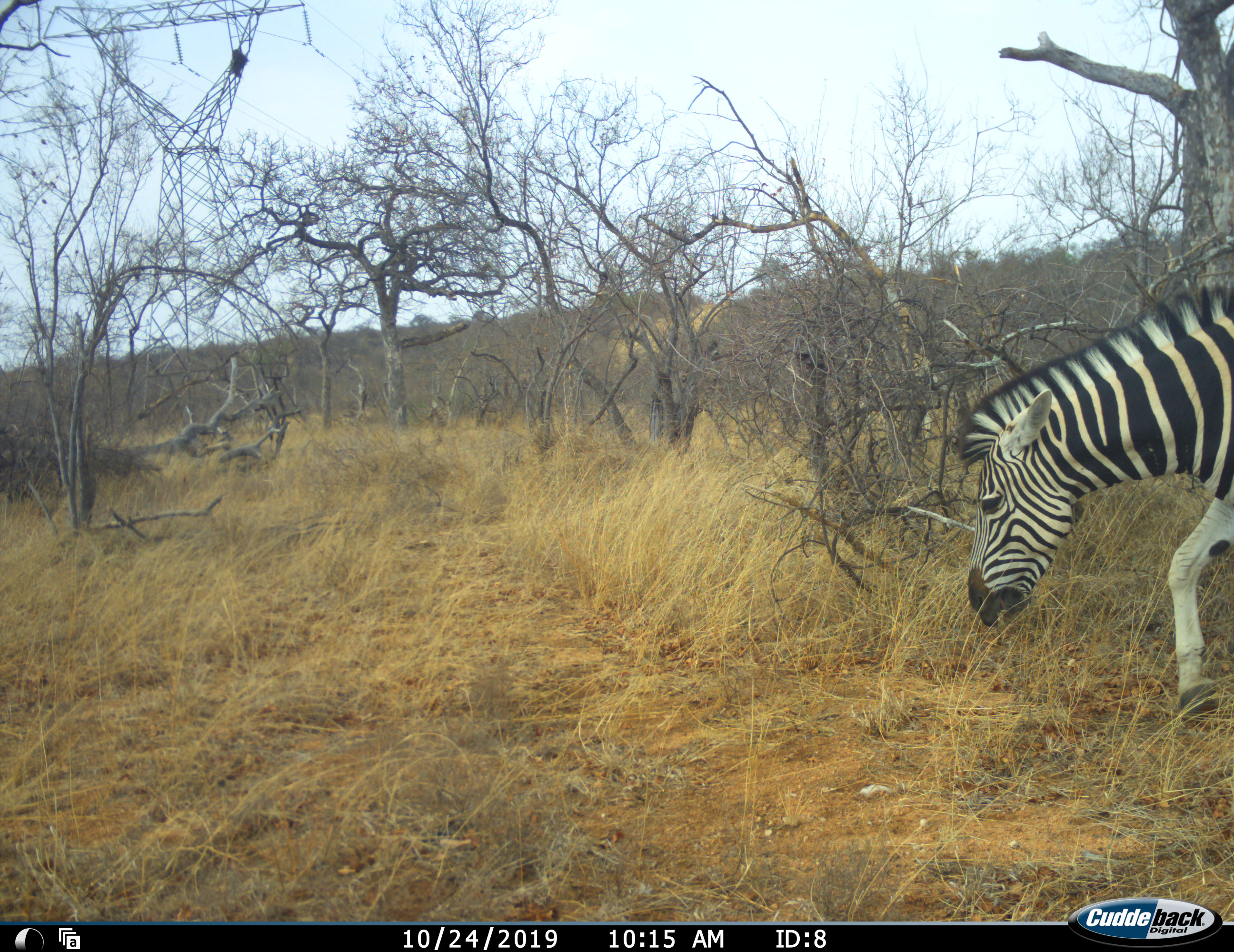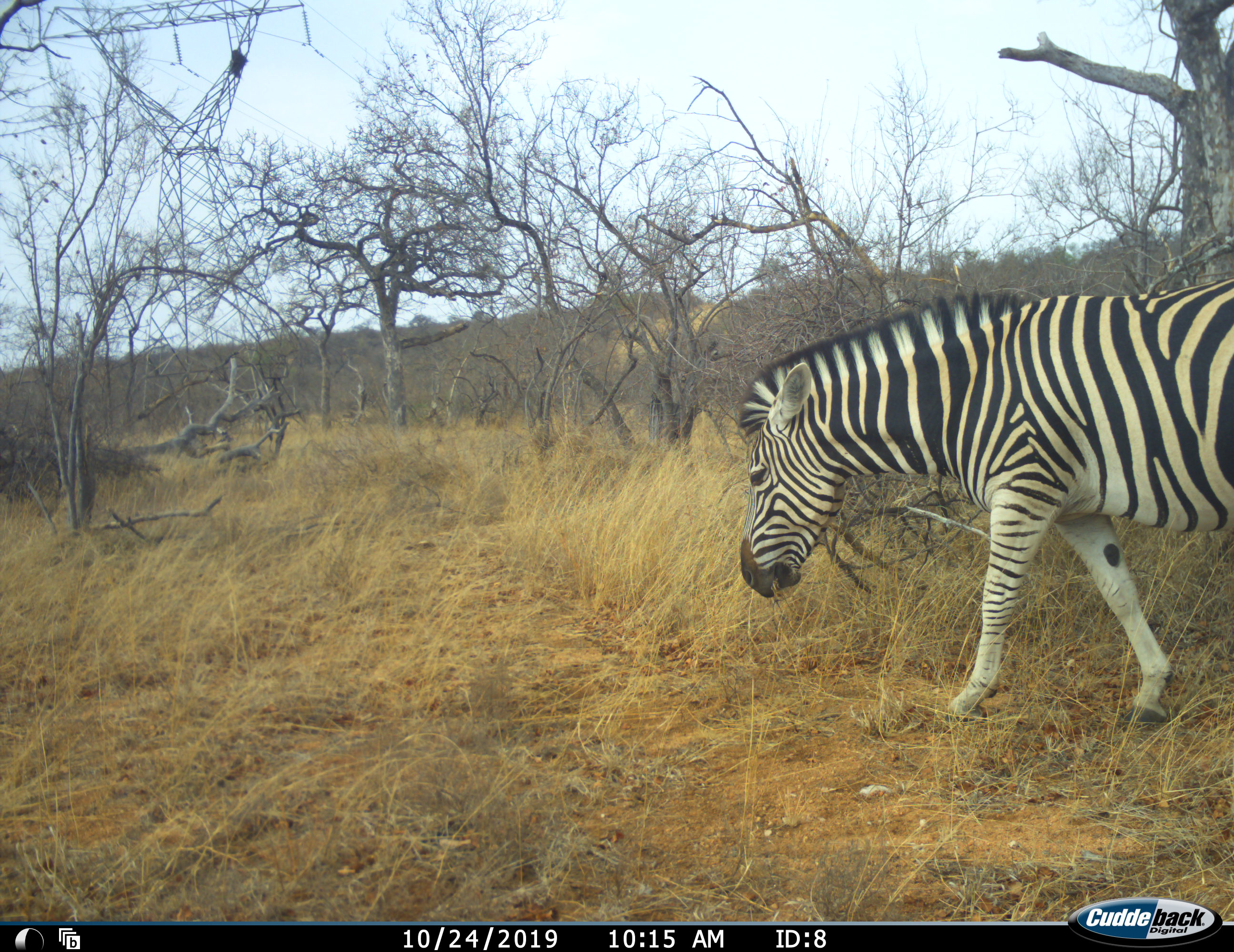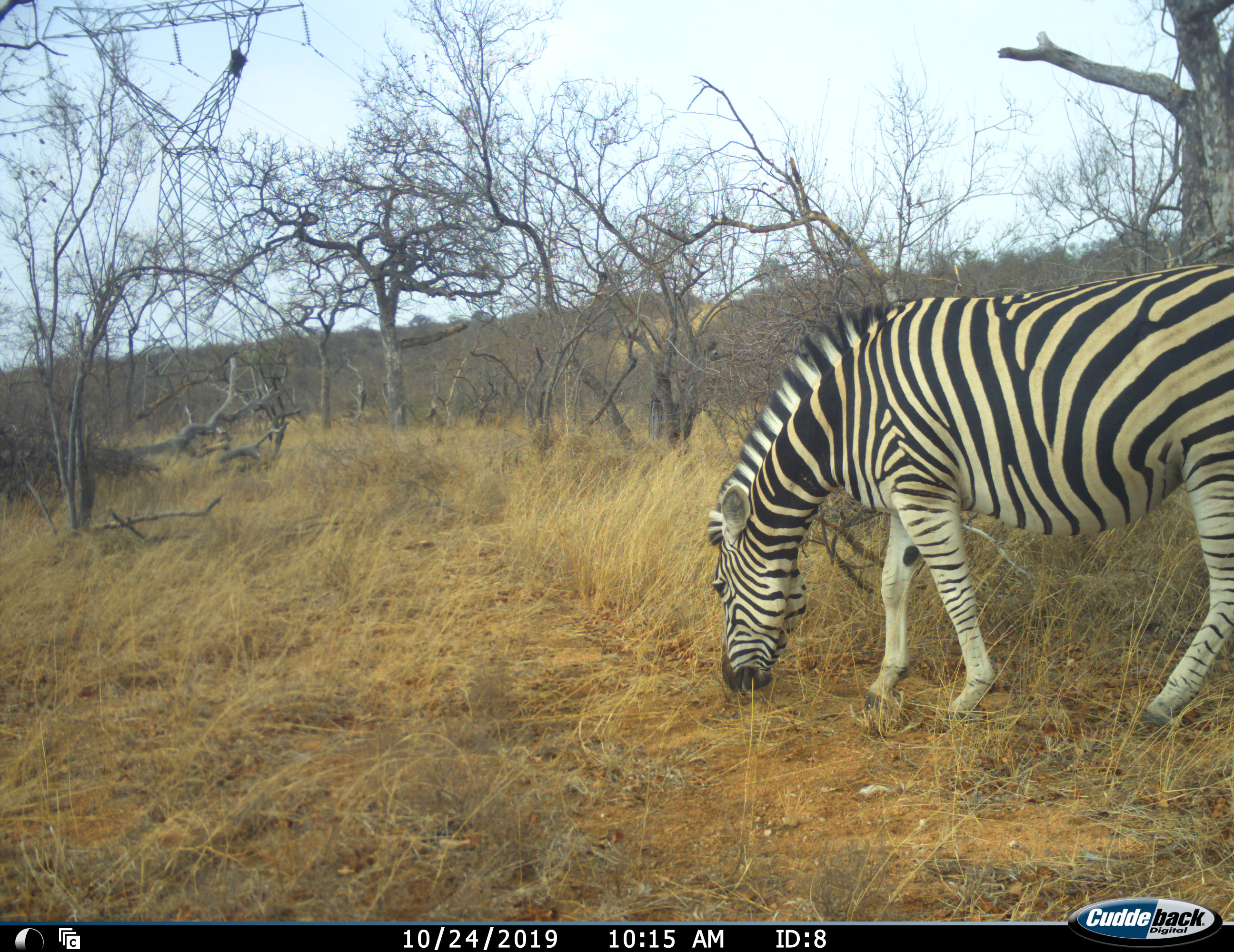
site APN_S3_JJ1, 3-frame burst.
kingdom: Animalia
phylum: Chordata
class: Mammalia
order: Perissodactyla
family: Equidae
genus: Equus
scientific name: Equus quagga burchellii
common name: burchell's zebra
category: zebraburchells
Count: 1.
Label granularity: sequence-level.